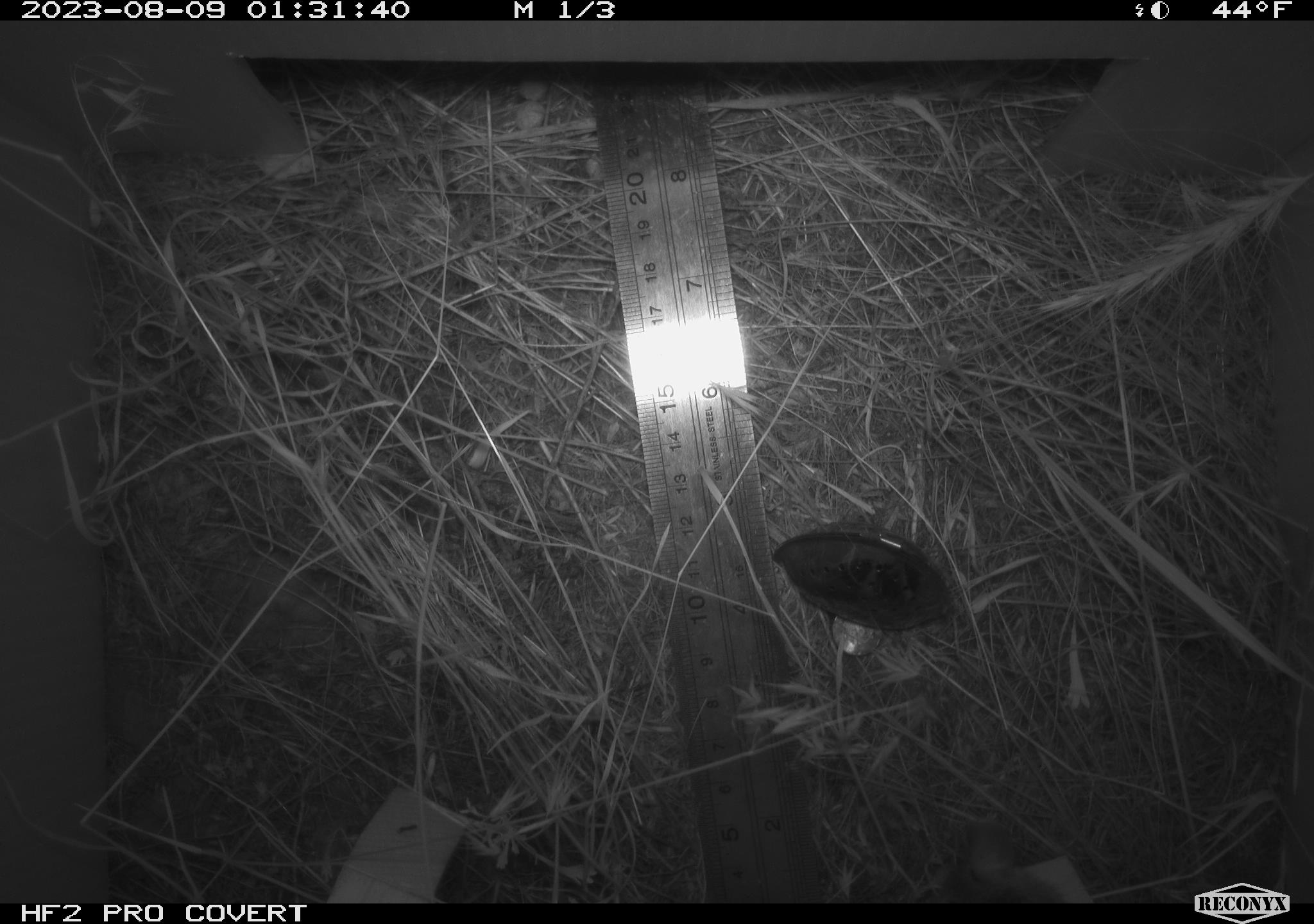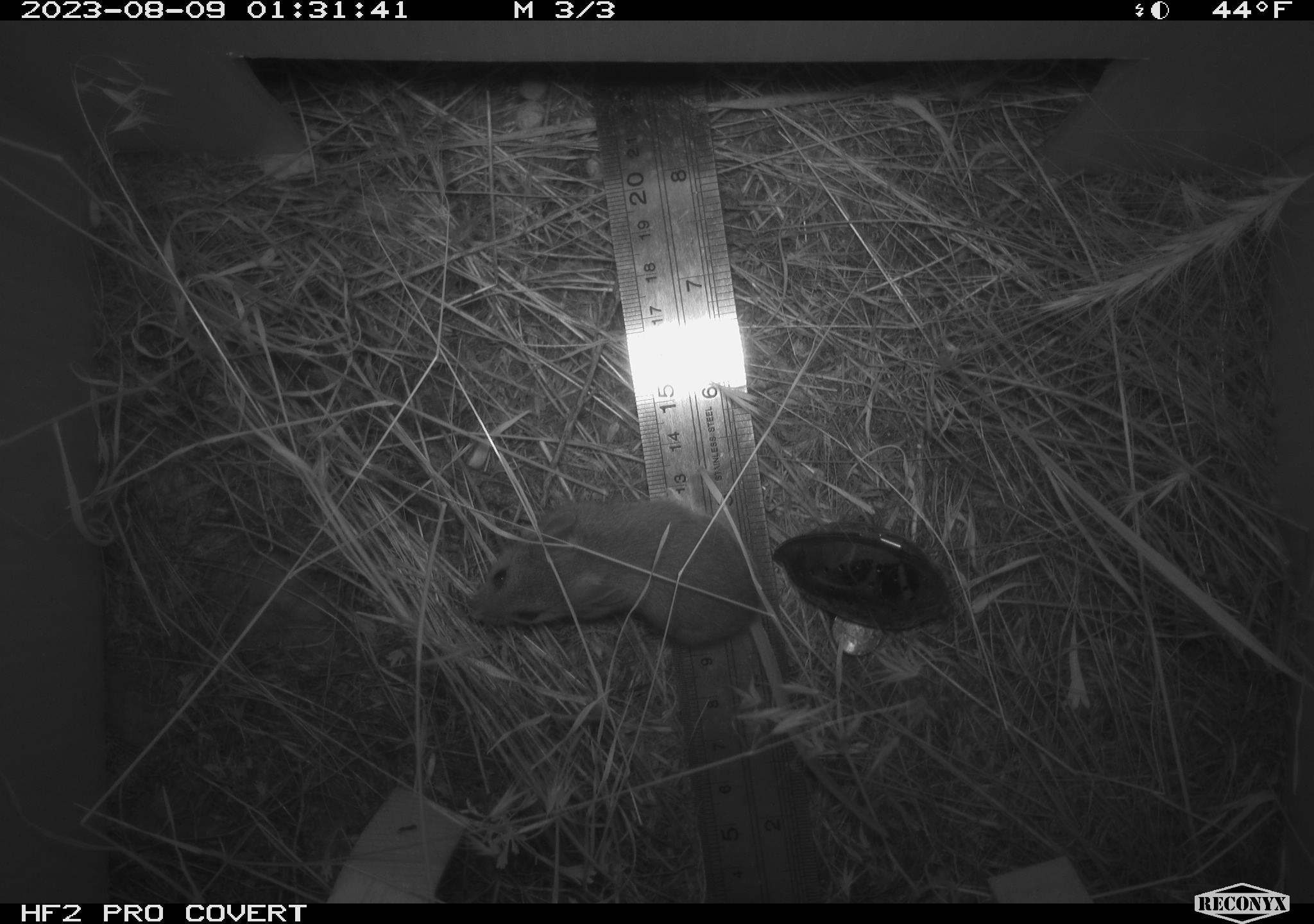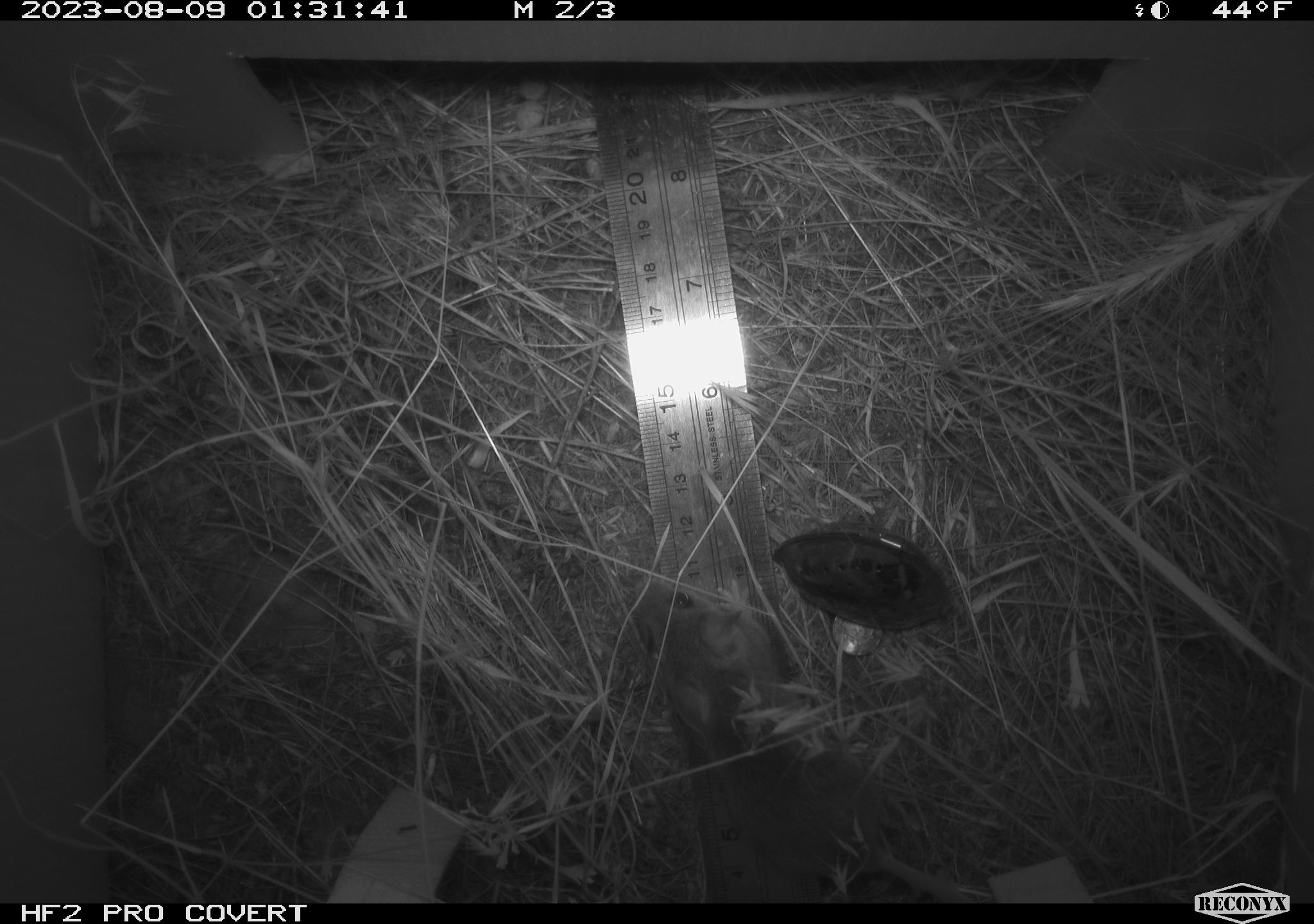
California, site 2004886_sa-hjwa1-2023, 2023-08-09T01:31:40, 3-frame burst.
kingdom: Animalia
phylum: Chordata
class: Mammalia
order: Rodentia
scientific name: Rodentia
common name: mouse species